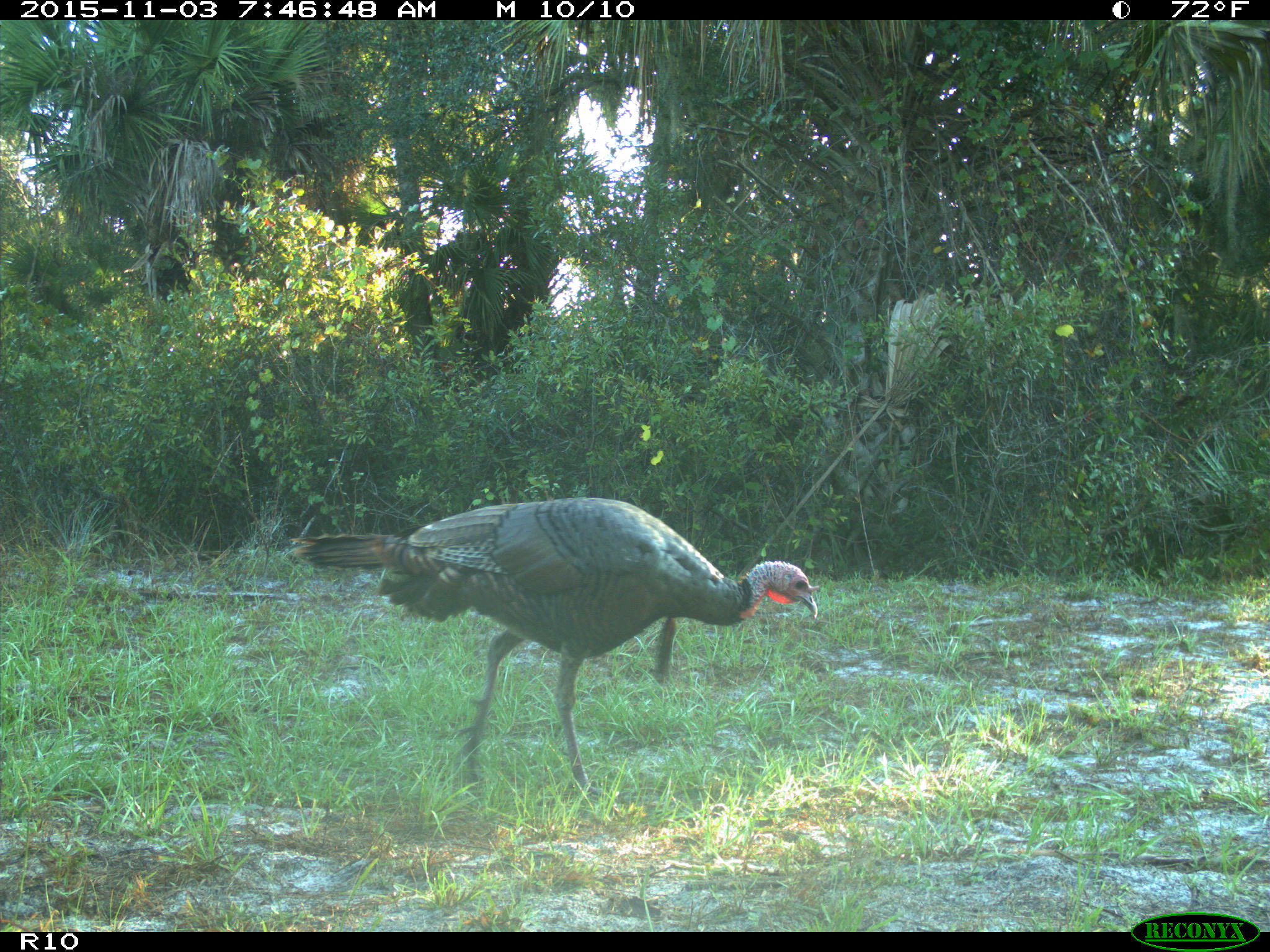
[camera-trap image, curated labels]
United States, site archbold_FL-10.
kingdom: Animalia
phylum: Chordata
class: Aves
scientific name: Aves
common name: birds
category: unidentified bird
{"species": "unidentified bird (birds) (Aves)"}